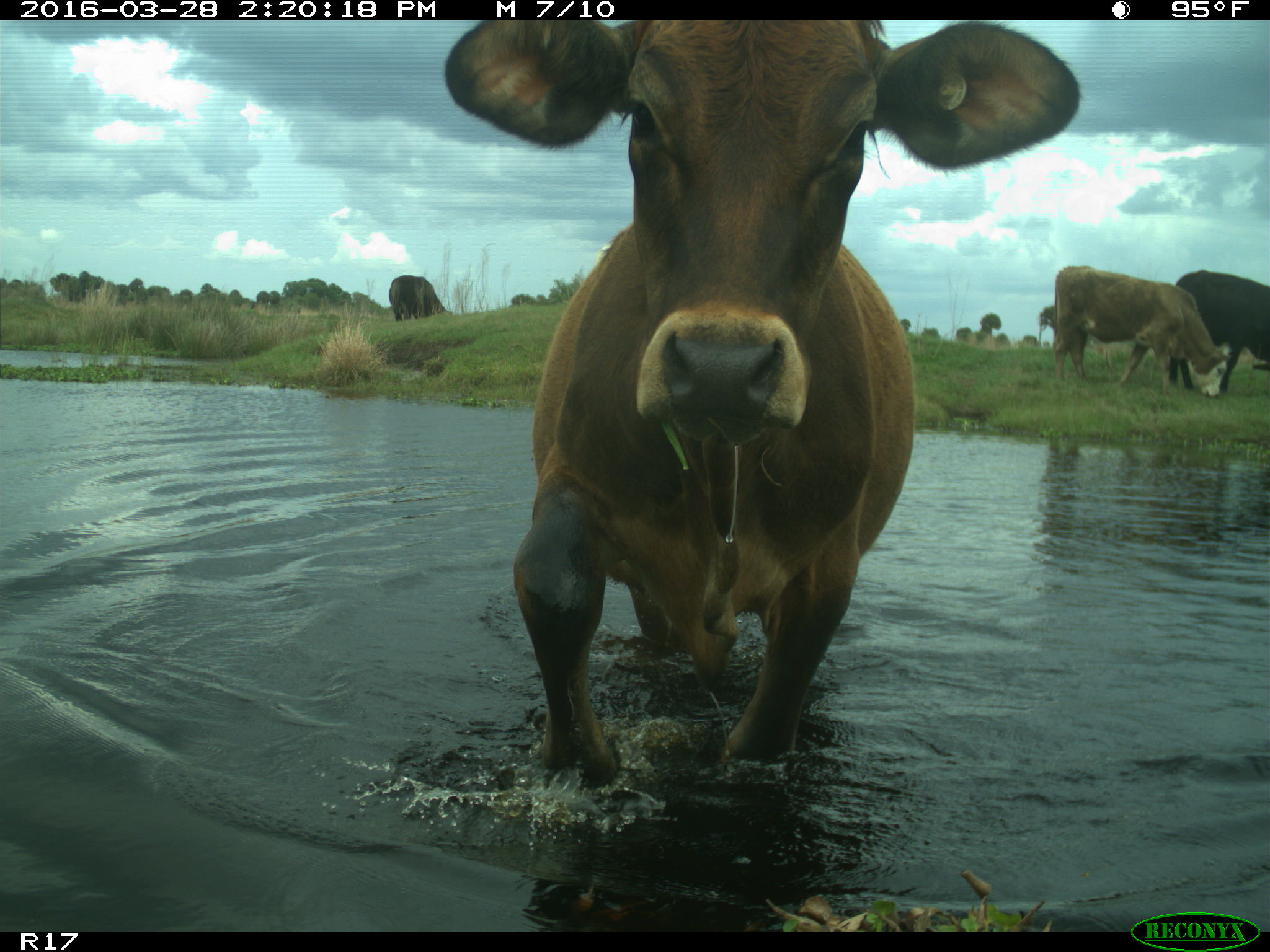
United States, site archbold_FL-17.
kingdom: Animalia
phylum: Chordata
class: Mammalia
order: Artiodactyla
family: Bovidae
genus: Bos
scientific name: Bos taurus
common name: domestic cow